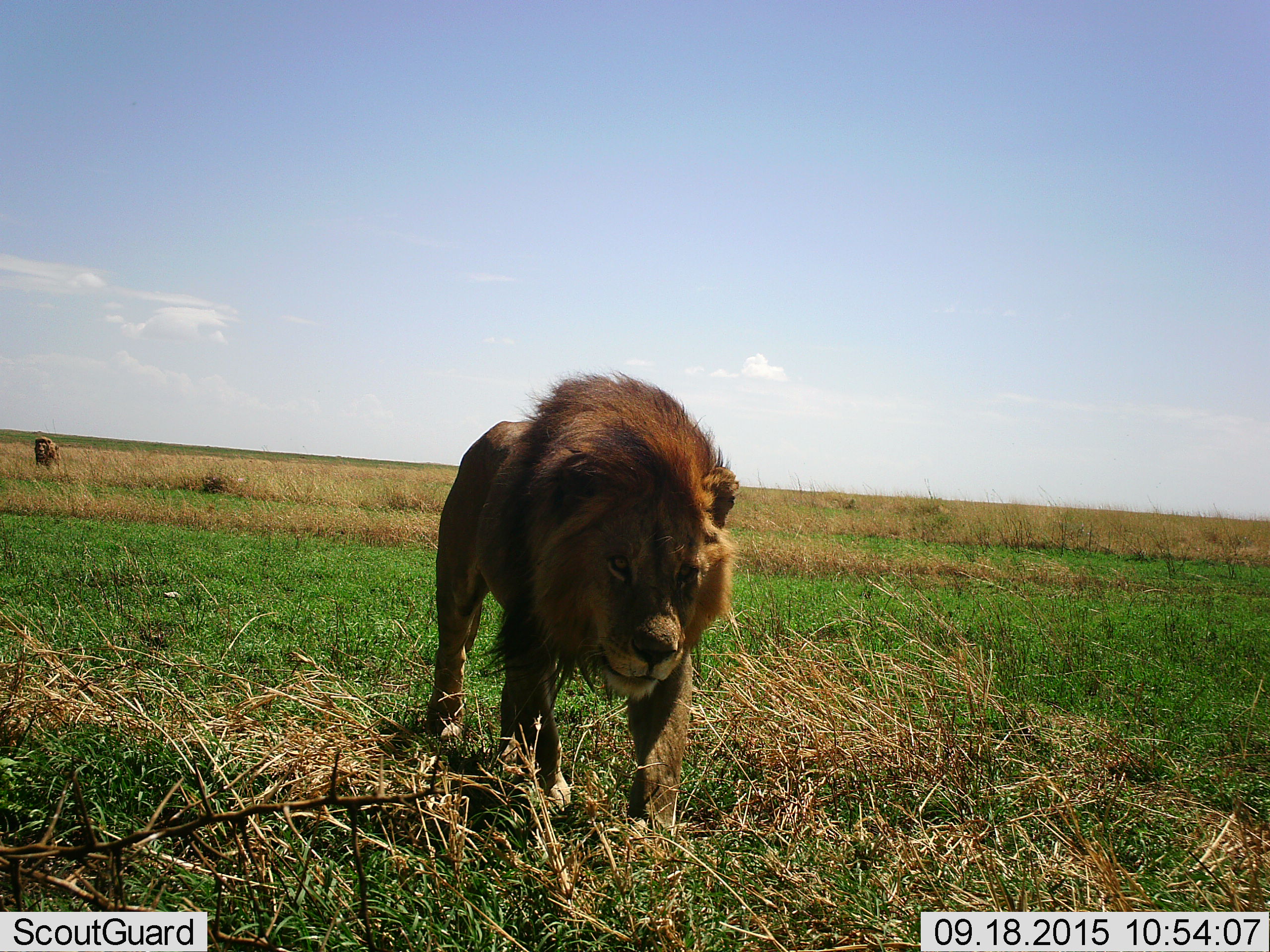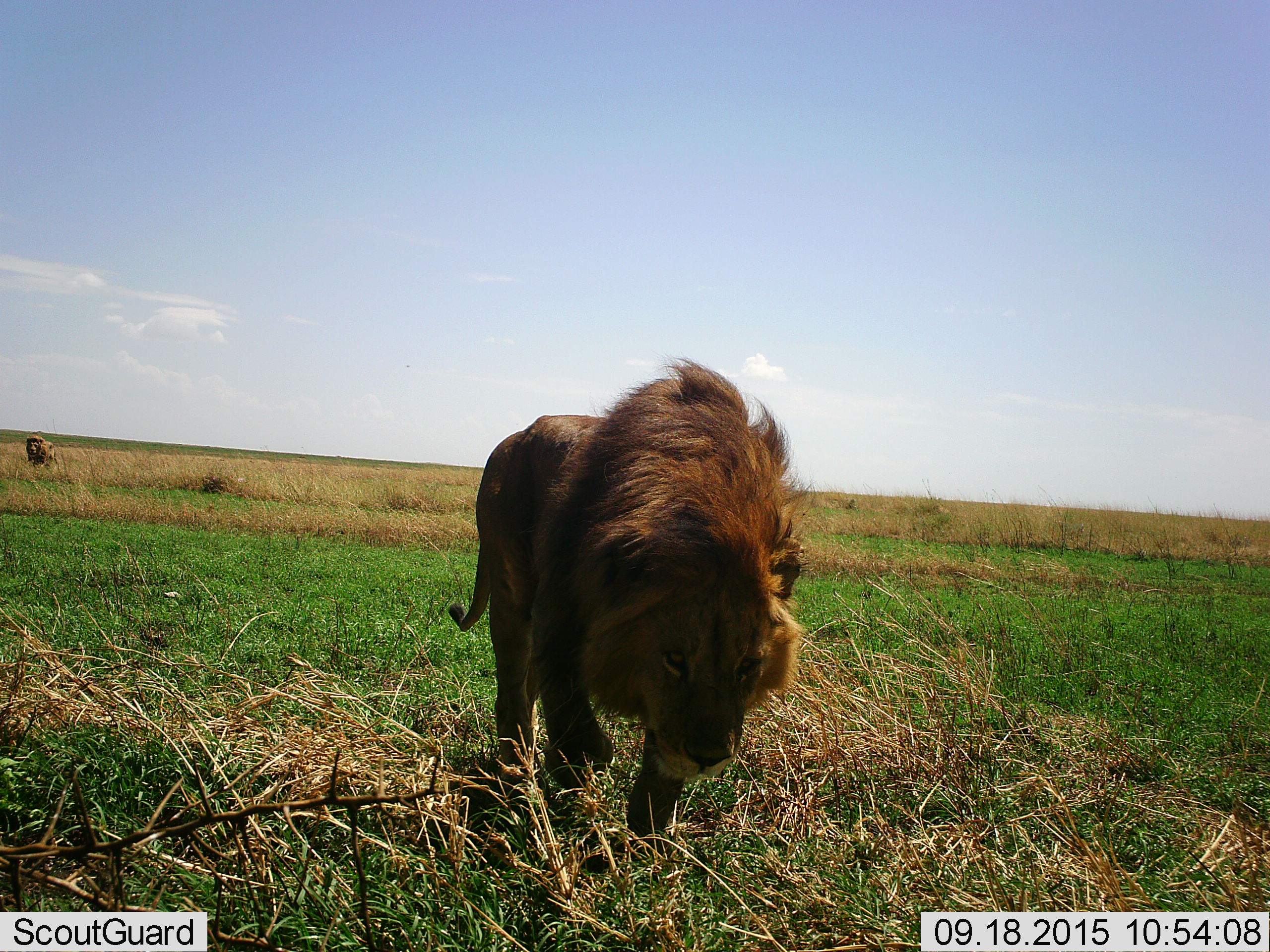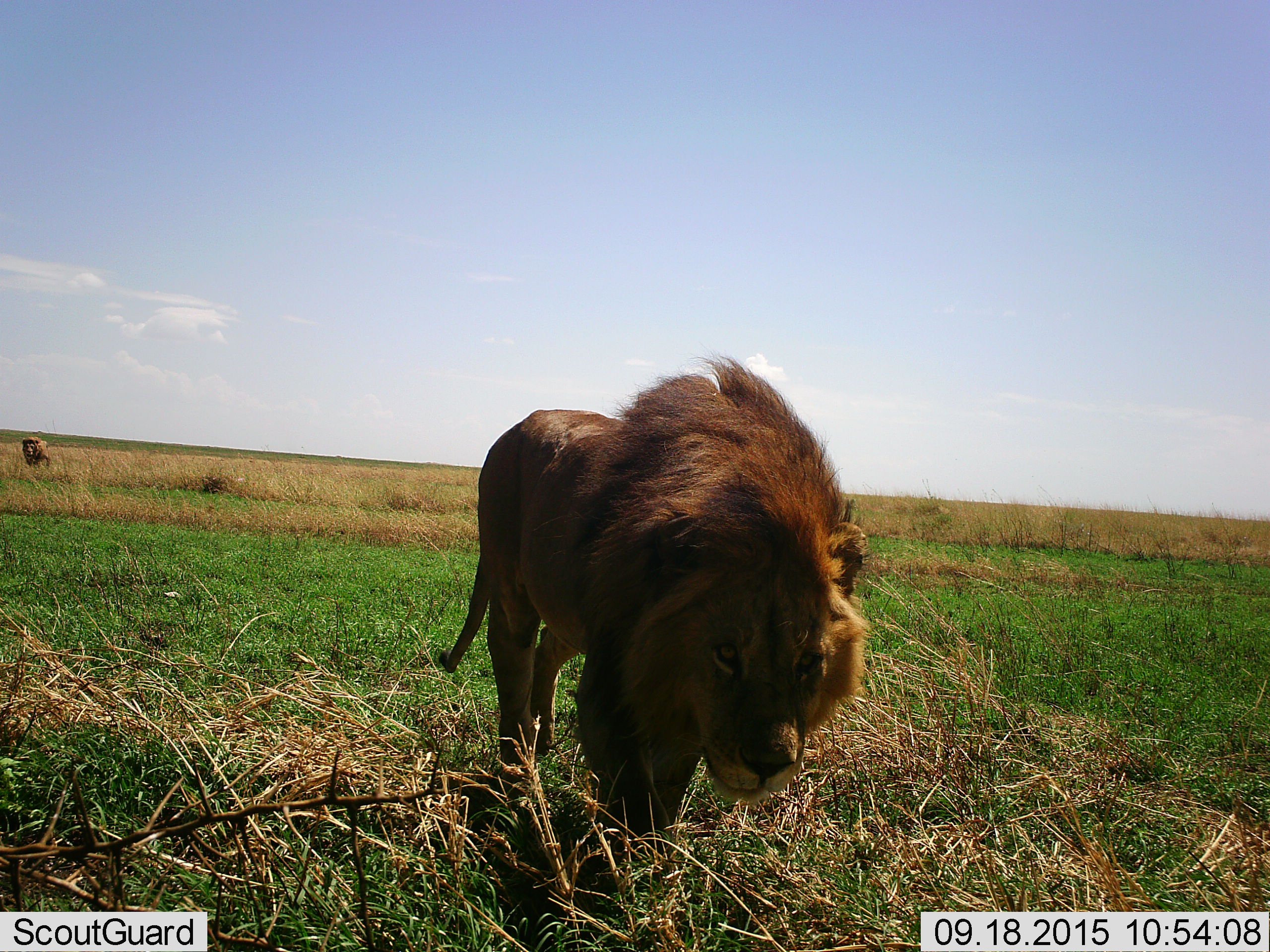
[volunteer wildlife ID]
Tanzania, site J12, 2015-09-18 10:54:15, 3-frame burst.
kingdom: Animalia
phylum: Chordata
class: Mammalia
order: Carnivora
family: Felidae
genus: Panthera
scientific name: Panthera leo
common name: lion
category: lionmale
Lionmale (lion) (Panthera leo), count 2. Behavior (volunteer vote fractions): standing 0%, resting 0%, moving 100%, interacting 0%. Young present (vote fraction): 0%. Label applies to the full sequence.